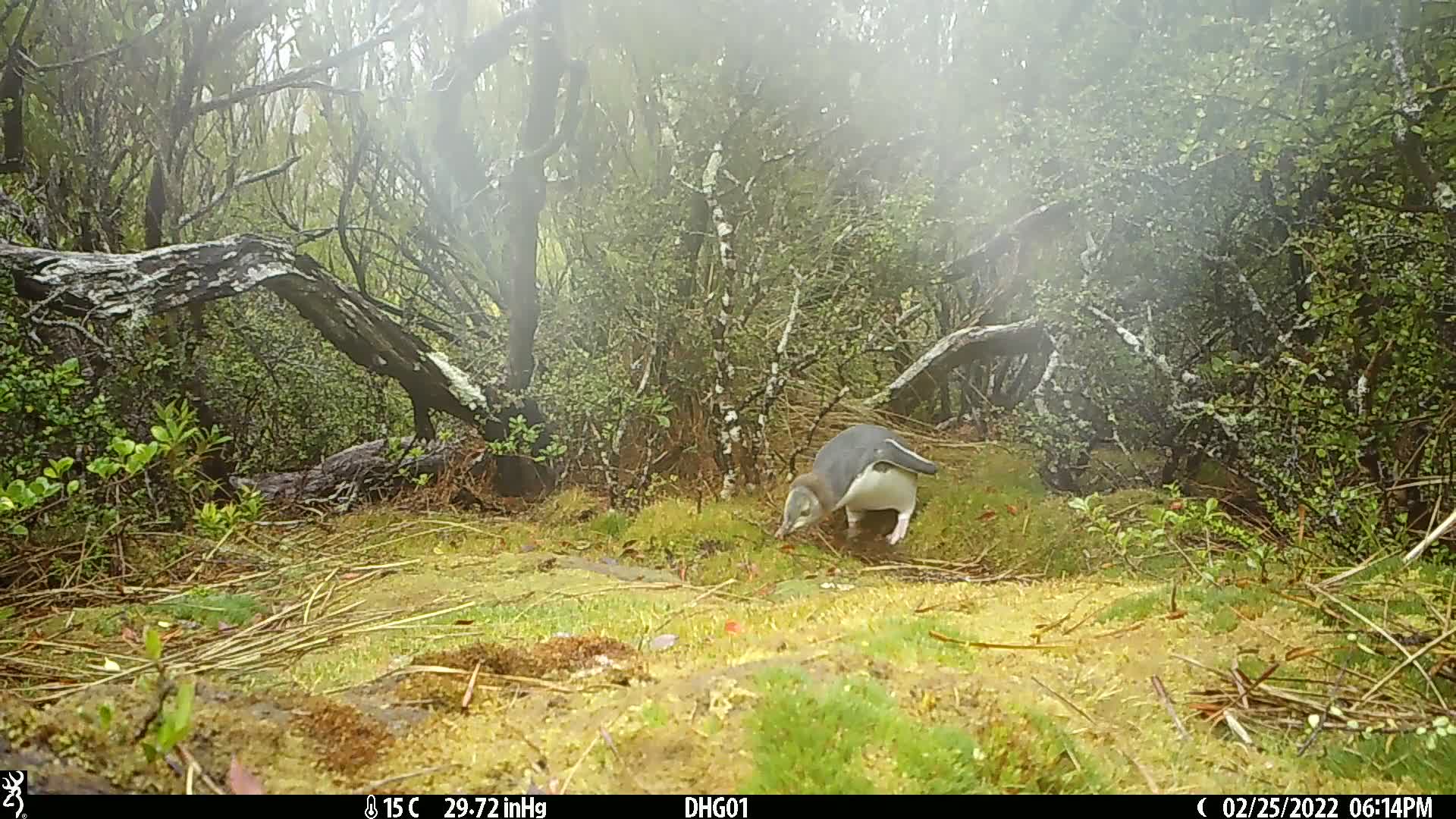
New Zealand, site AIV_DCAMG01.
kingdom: Animalia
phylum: Chordata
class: Aves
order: Sphenisciformes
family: Spheniscidae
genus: Megadyptes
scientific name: Megadyptes antipodes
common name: yellow-eyed penguin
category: yellow eyed penguin